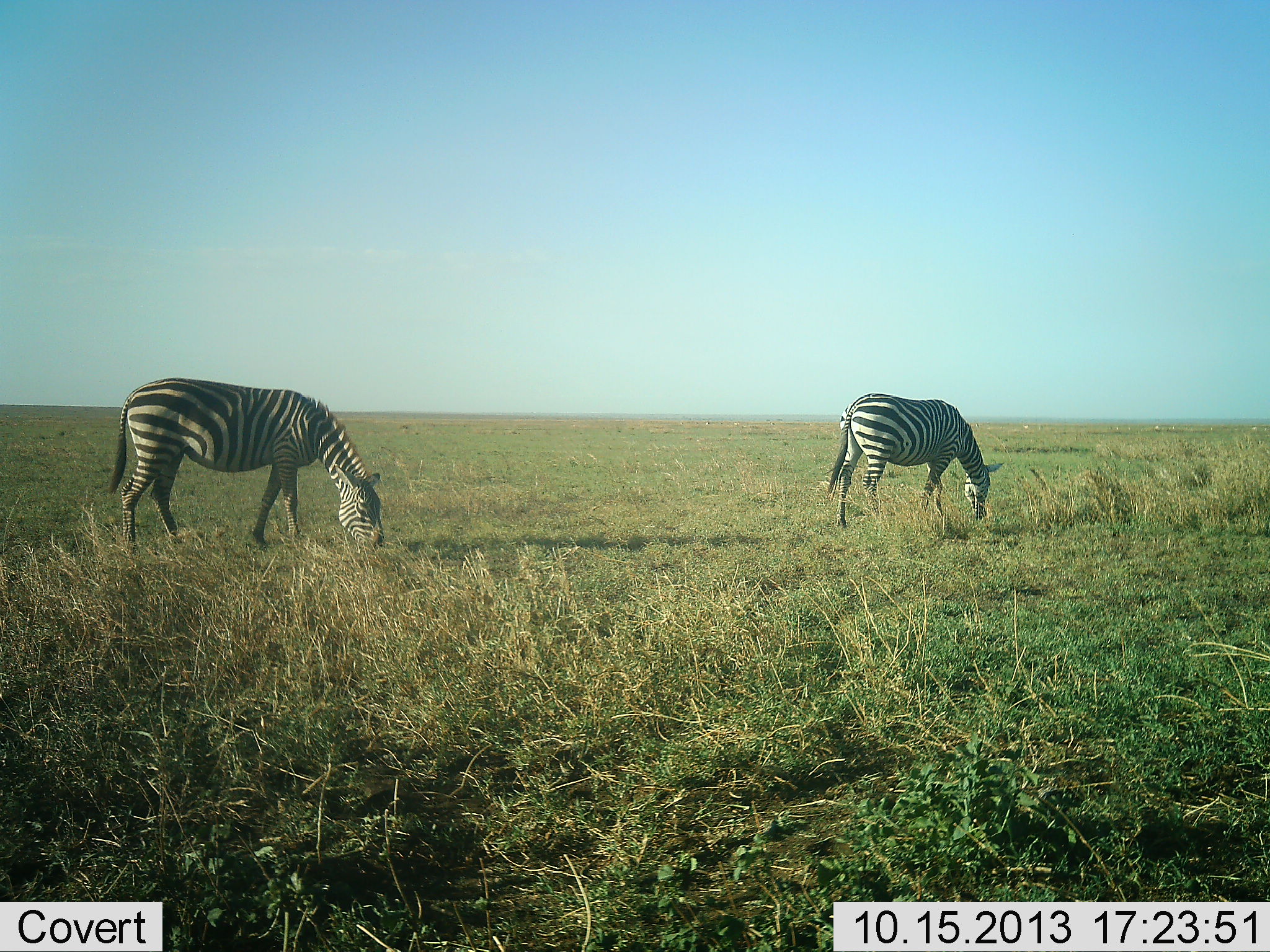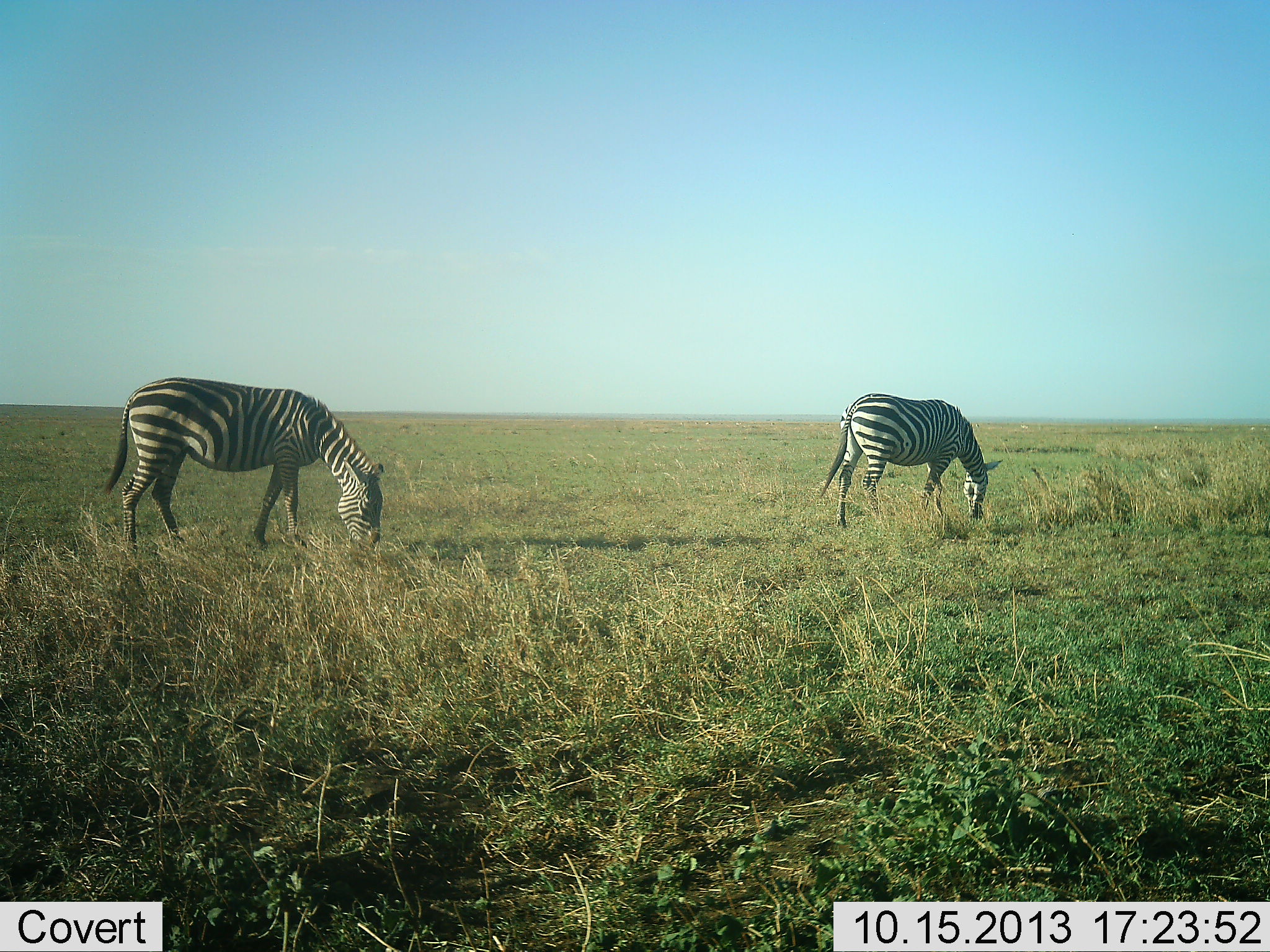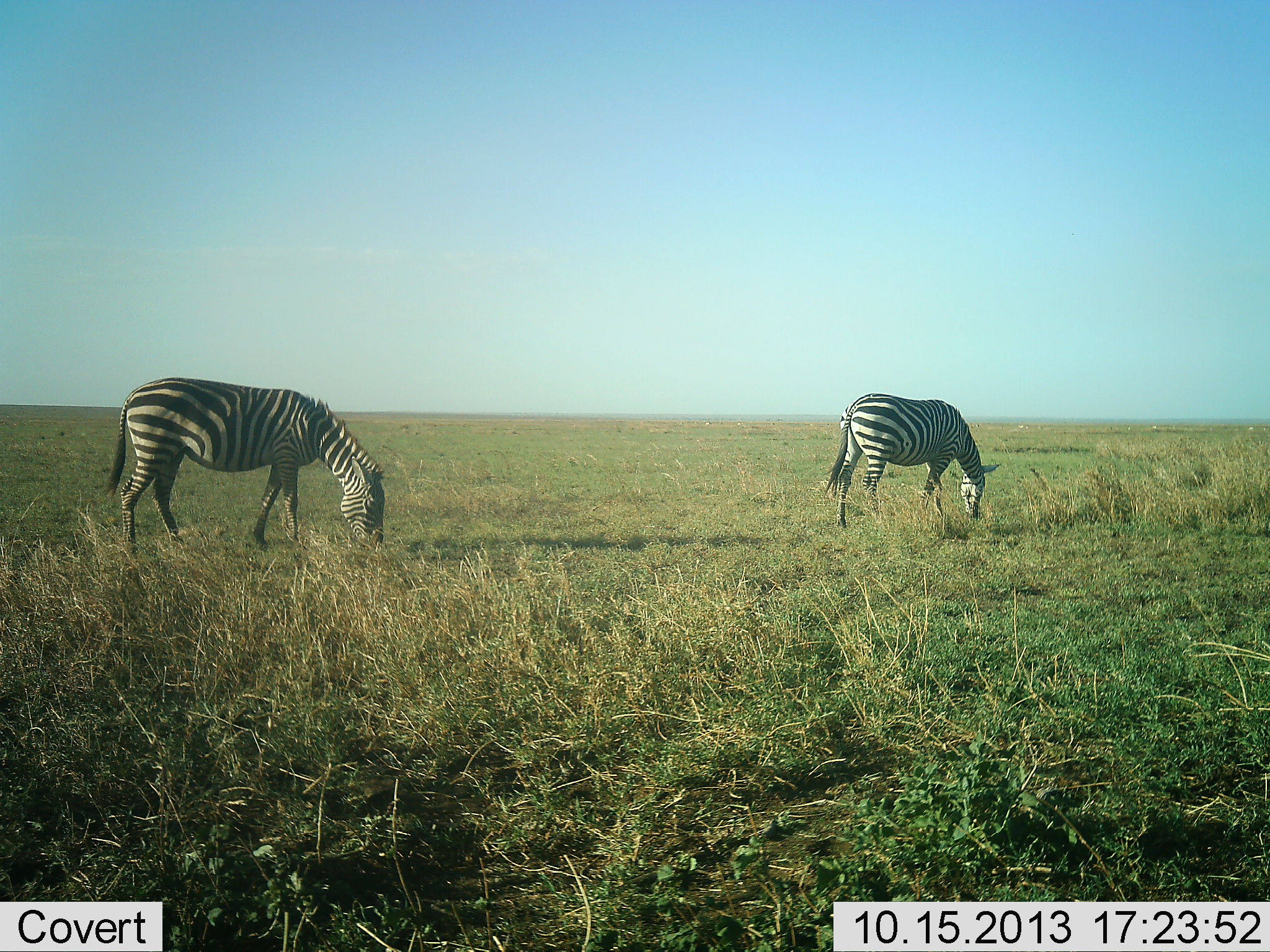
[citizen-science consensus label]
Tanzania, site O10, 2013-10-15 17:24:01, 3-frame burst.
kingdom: Animalia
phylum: Chordata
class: Mammalia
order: Perissodactyla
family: Equidae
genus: Equus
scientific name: Equus quagga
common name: plains zebra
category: zebra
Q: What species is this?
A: Zebra (plains zebra) (Equus quagga).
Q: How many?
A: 2.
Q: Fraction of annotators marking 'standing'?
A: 20%.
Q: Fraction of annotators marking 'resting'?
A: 0%.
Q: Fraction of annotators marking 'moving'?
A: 0%.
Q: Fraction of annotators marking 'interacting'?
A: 0%.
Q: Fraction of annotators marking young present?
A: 0%.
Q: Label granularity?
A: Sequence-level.